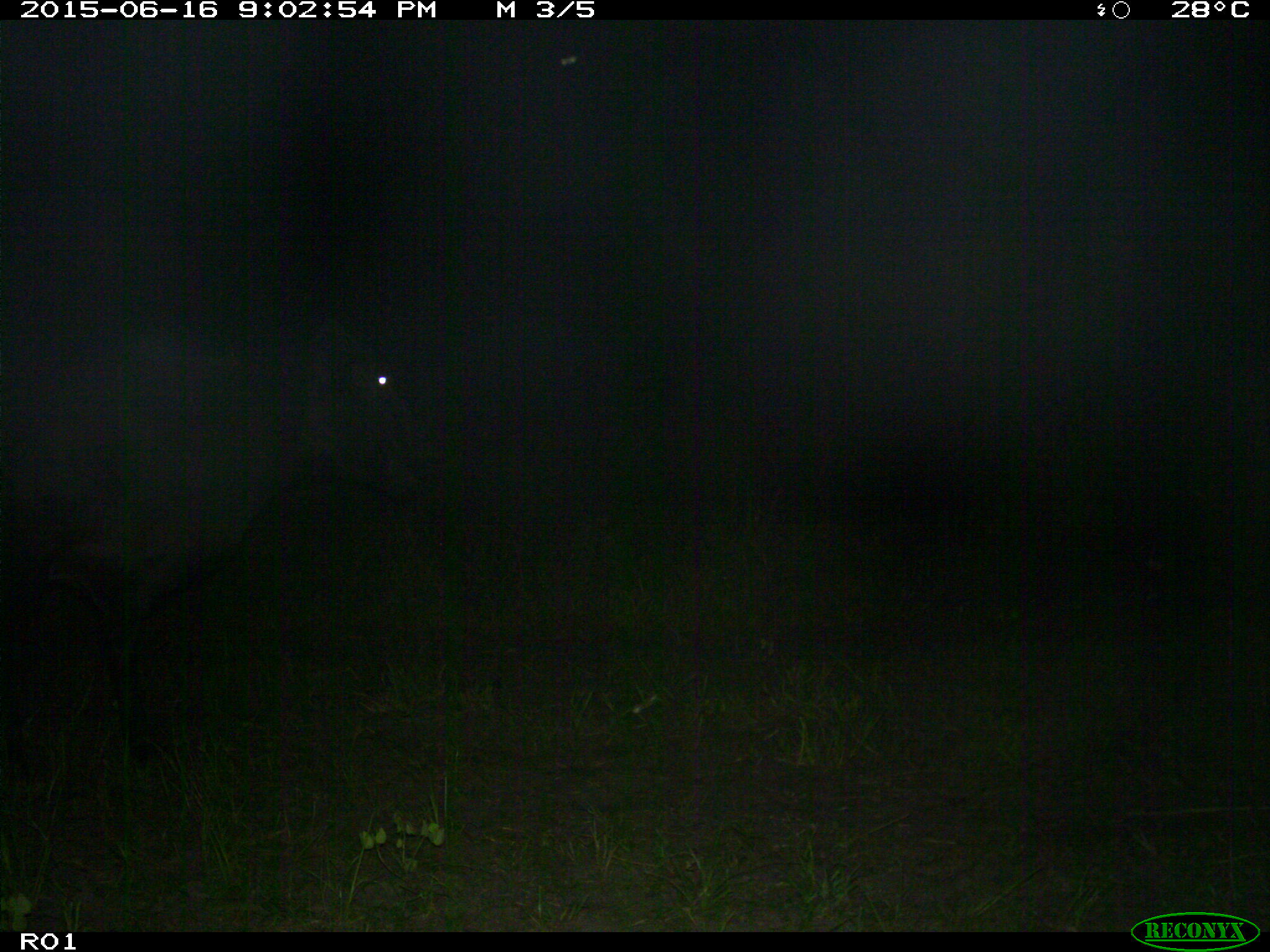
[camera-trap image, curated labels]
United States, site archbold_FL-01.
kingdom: Animalia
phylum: Chordata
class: Mammalia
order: Artiodactyla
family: Bovidae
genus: Bos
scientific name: Bos taurus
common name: domestic cow